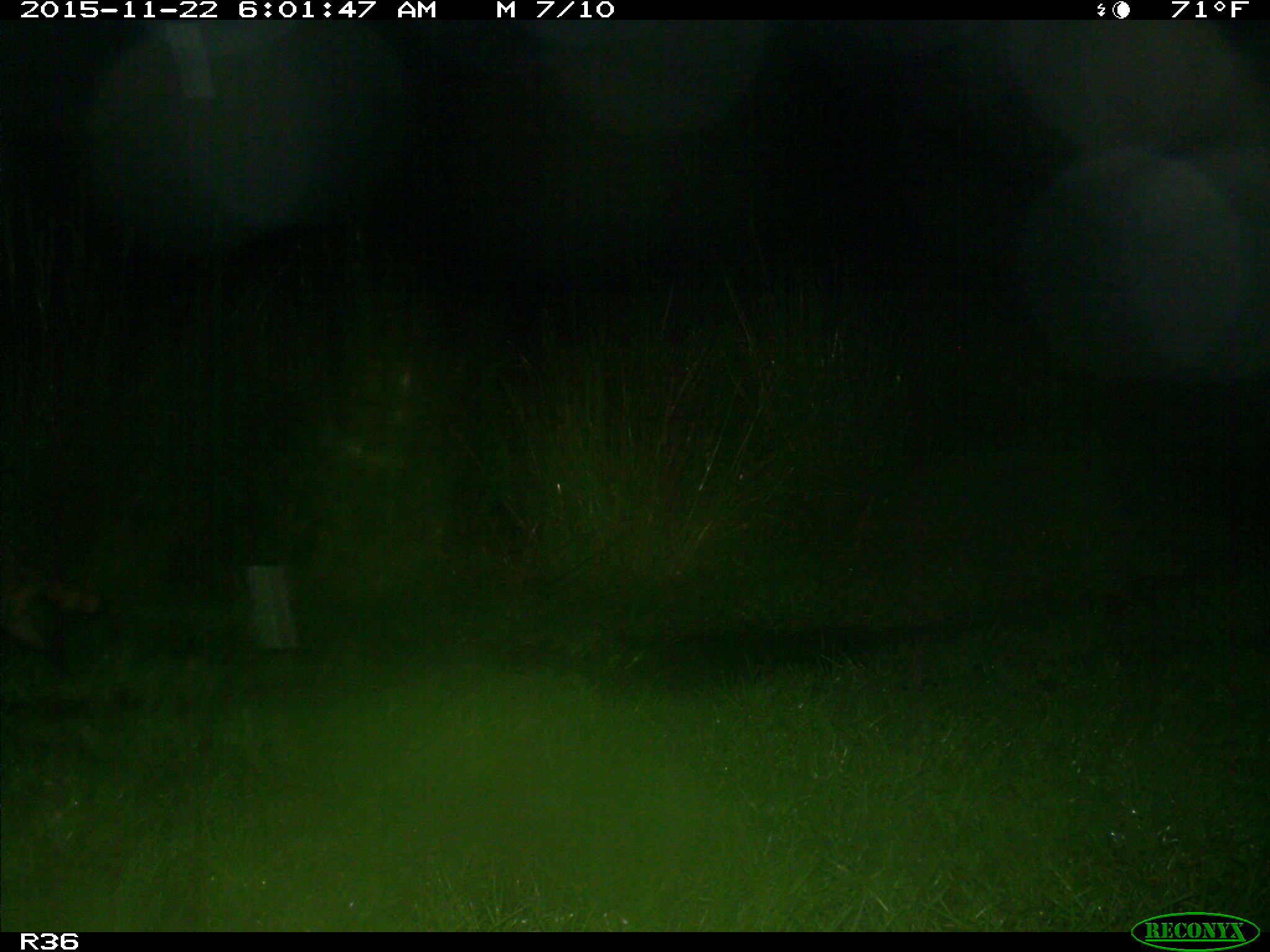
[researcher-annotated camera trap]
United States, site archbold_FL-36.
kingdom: Animalia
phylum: Chordata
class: Mammalia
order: Carnivora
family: Procyonidae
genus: Procyon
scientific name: Procyon lotor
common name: common raccoon